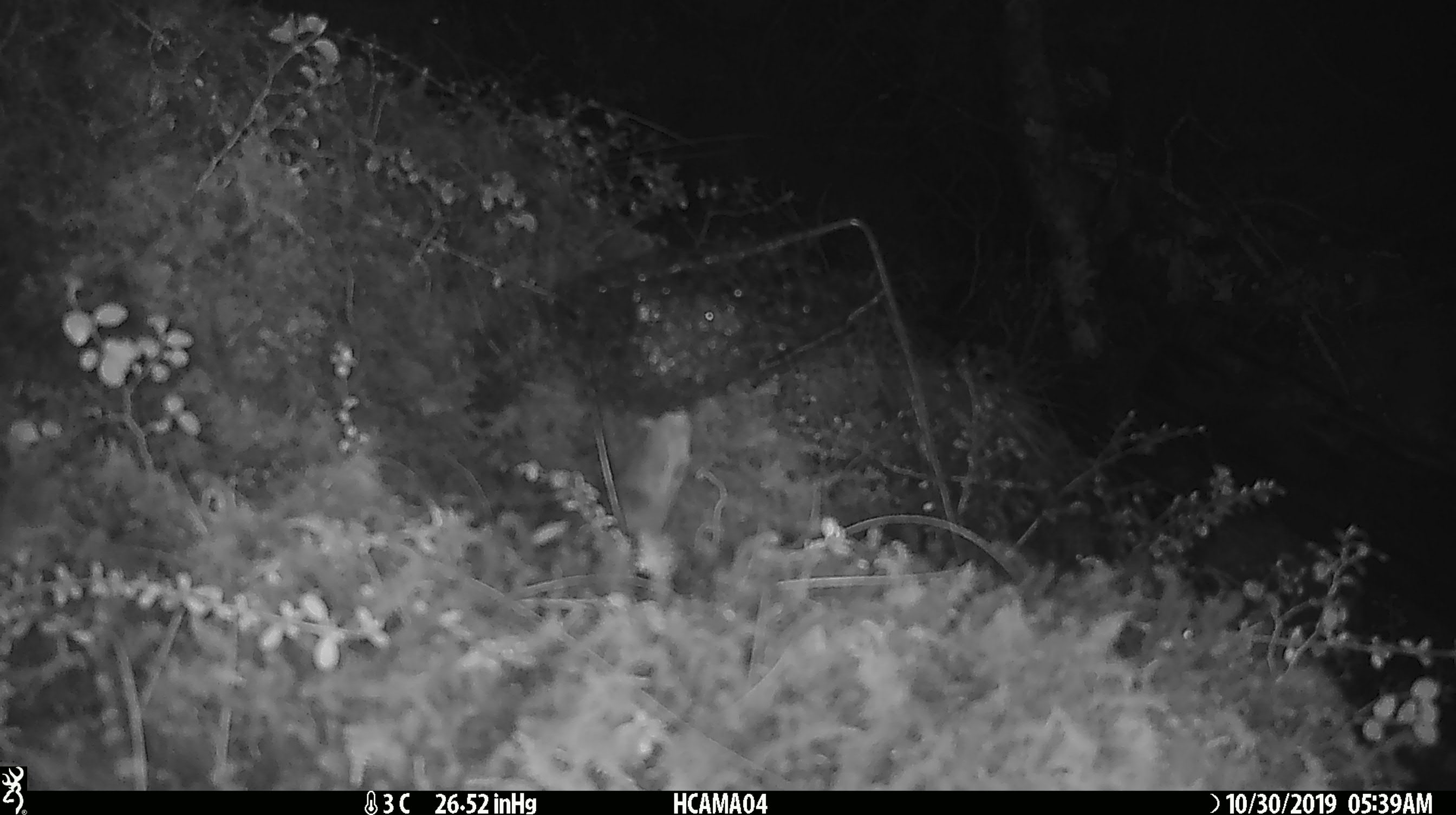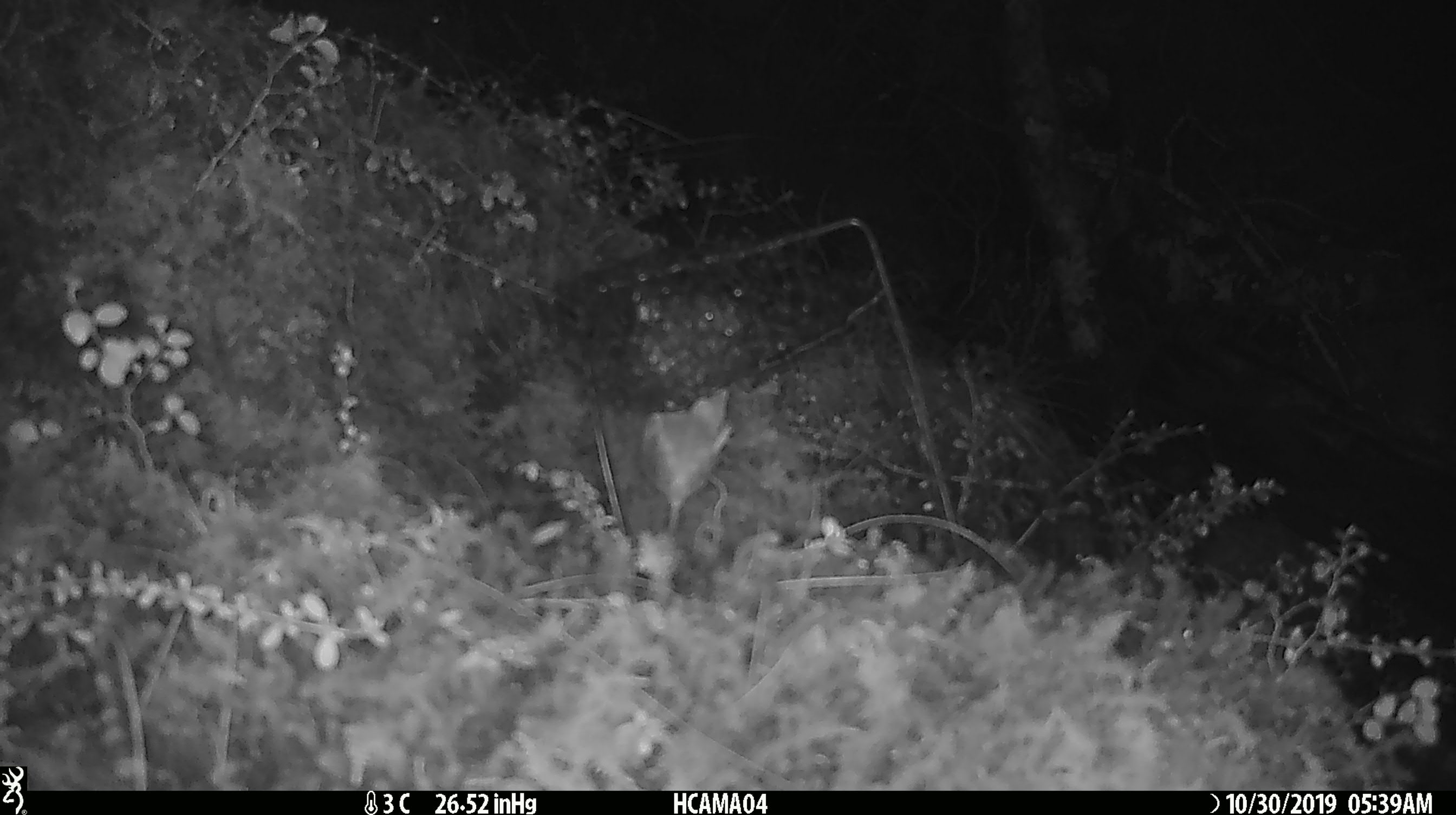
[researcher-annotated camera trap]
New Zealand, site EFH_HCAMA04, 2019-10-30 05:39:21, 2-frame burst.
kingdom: Animalia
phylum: Chordata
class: Mammalia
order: Rodentia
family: Muridae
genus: Mus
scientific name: Mus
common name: mouse